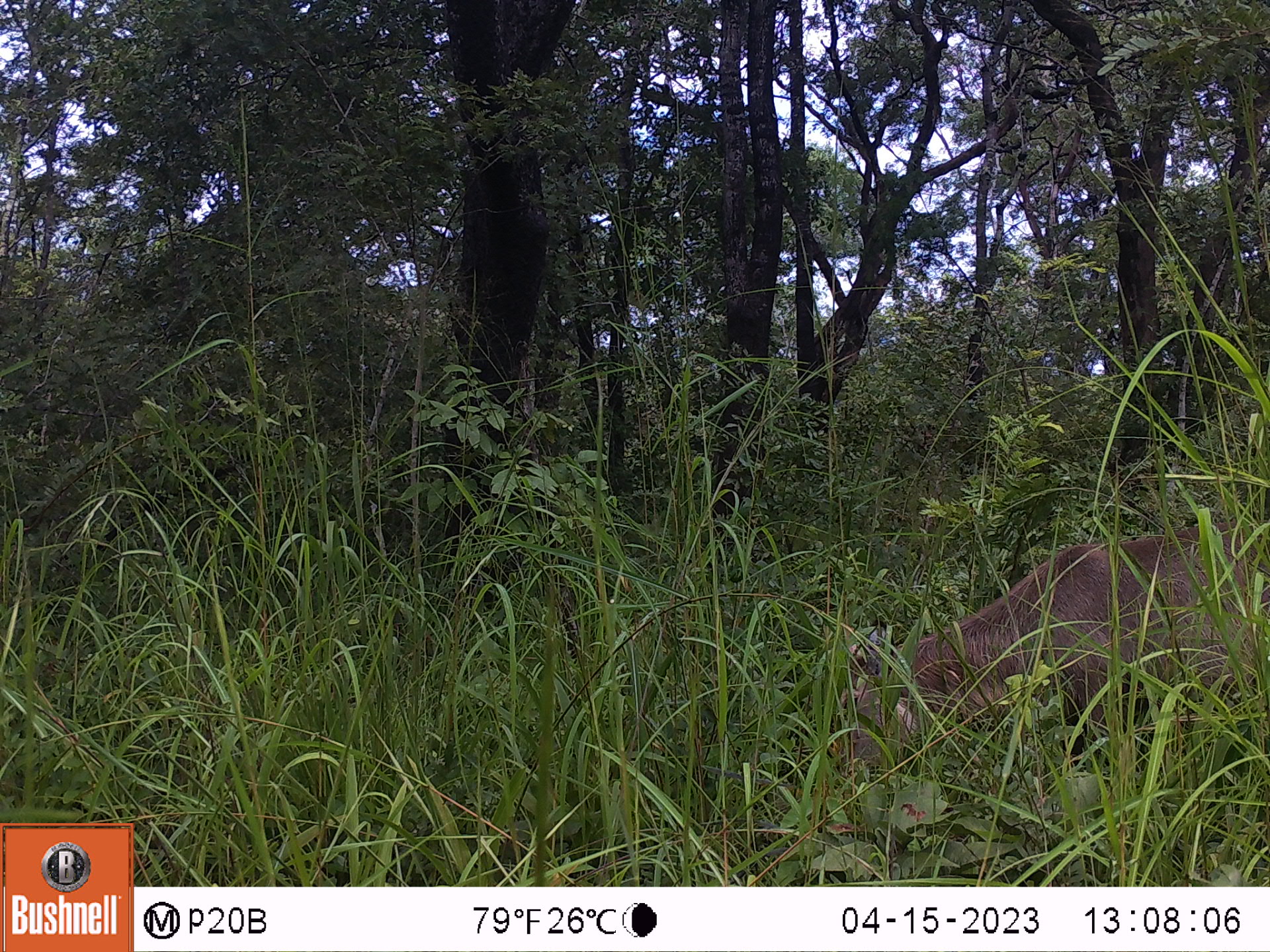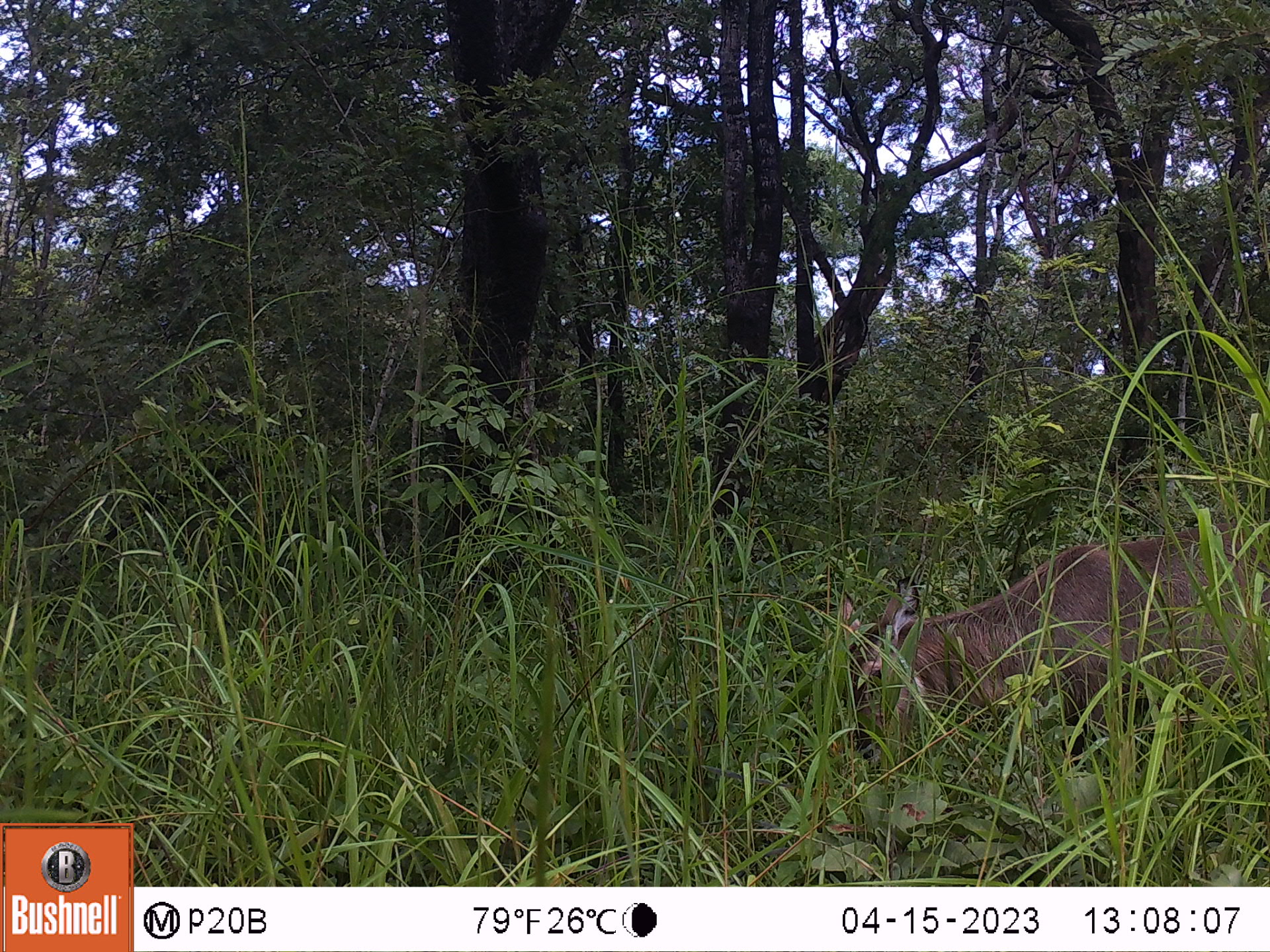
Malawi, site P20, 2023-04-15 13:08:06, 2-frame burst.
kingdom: Animalia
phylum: Chordata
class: Mammalia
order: Artiodactyla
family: Bovidae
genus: Kobus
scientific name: Kobus ellipsiprymnus ellipsiprymnus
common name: common waterbuck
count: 1